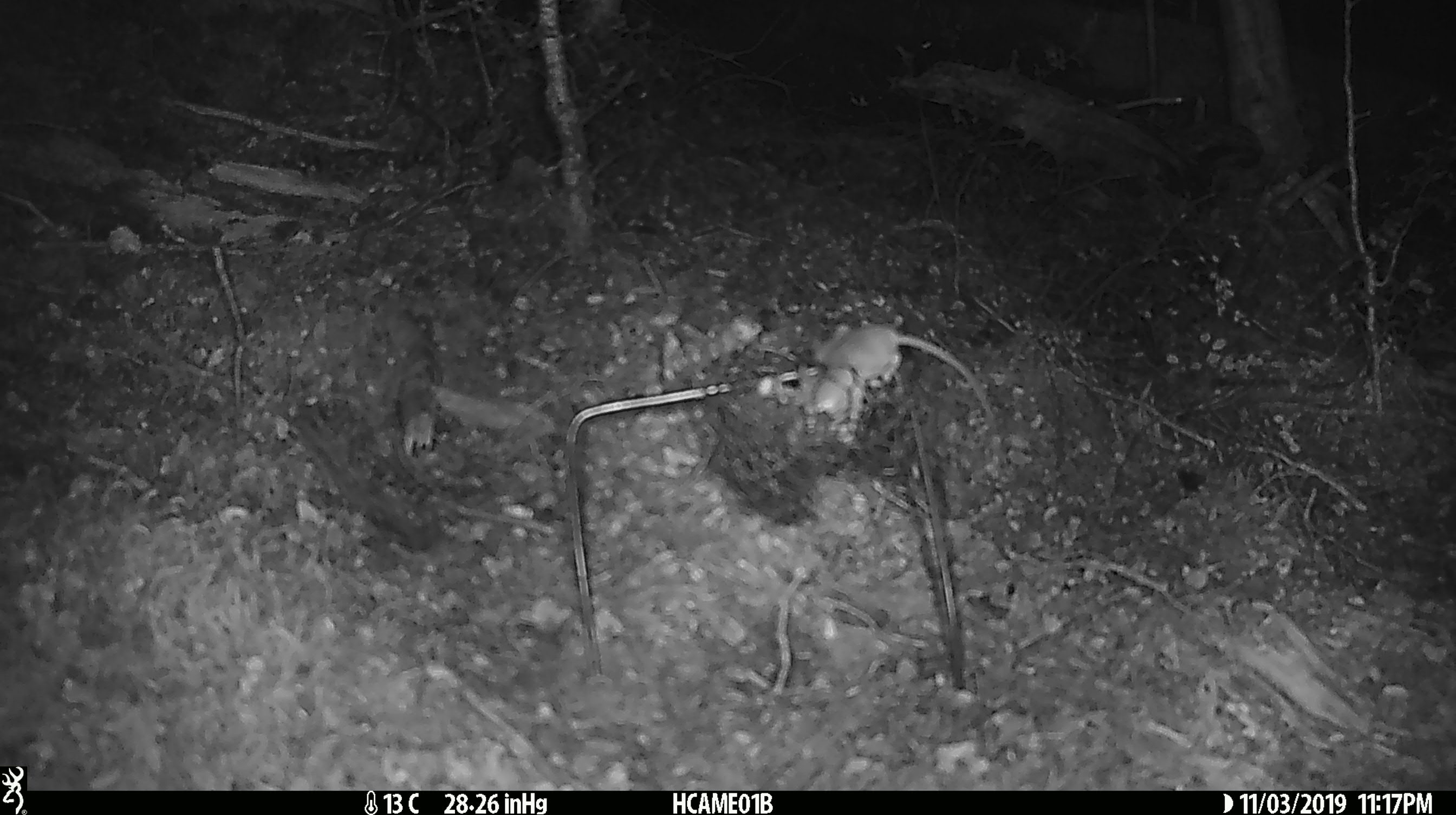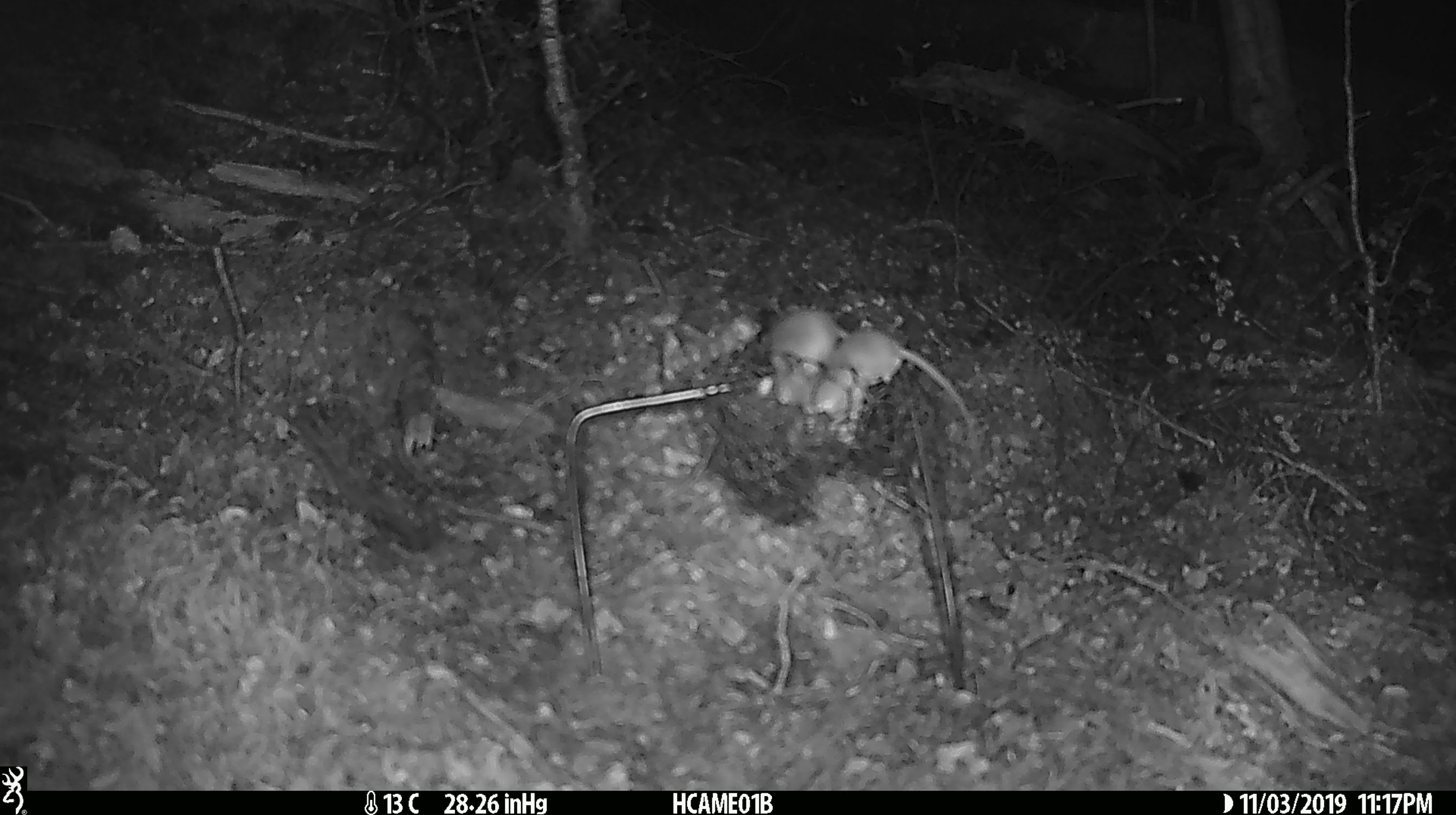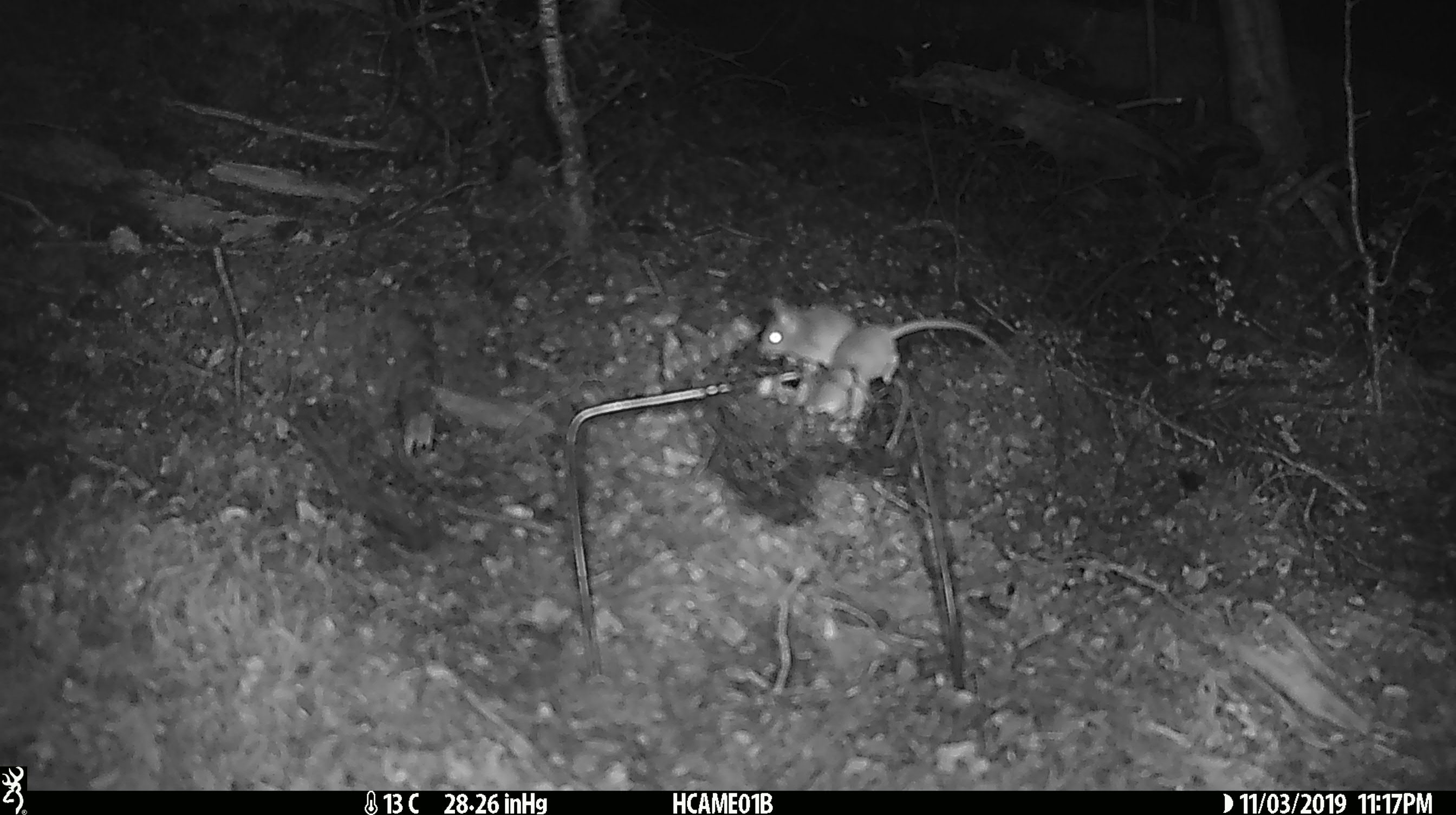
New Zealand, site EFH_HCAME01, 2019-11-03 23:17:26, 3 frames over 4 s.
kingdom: Animalia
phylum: Chordata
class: Mammalia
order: Rodentia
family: Muridae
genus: Mus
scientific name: Mus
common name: mouse